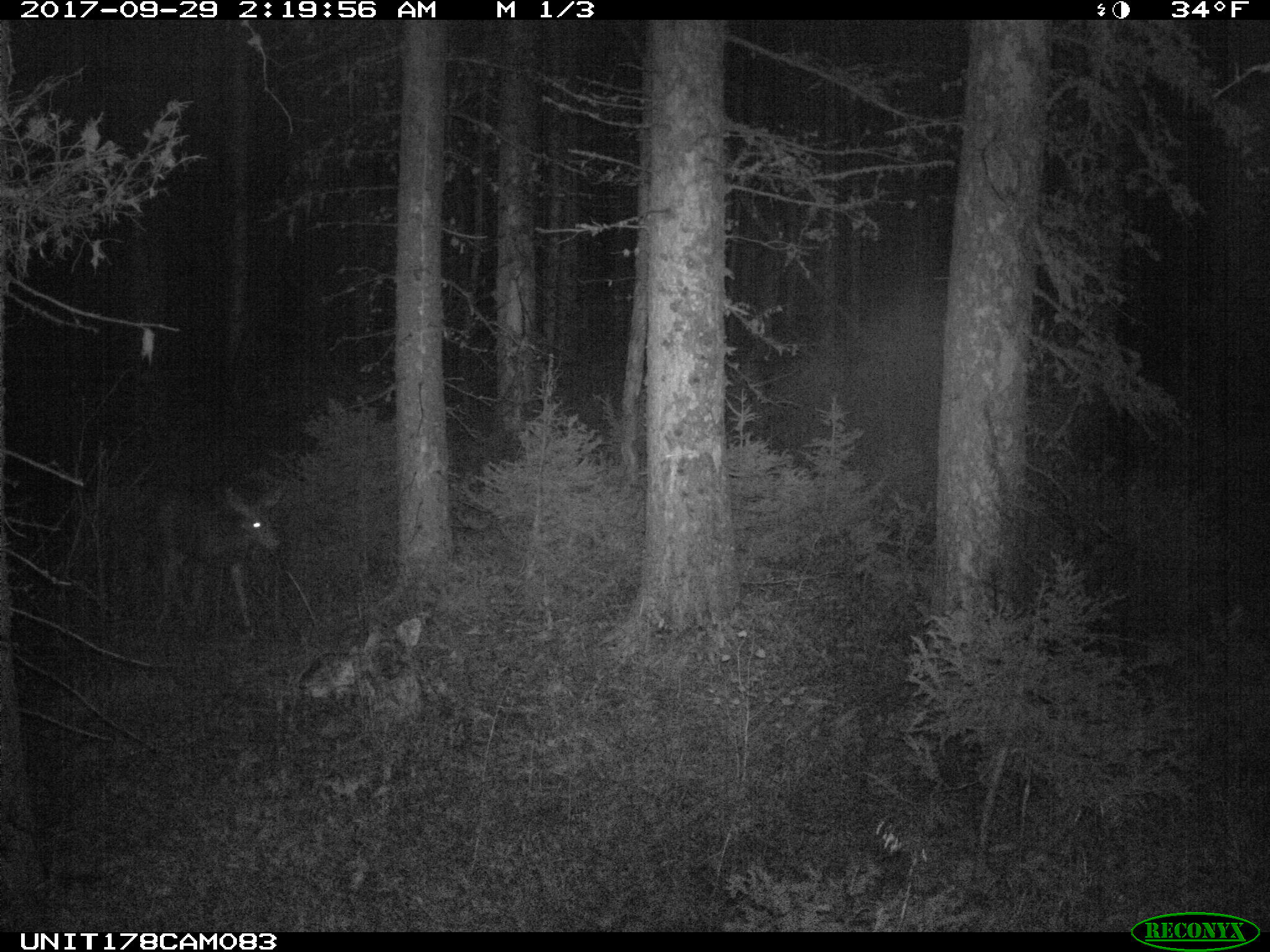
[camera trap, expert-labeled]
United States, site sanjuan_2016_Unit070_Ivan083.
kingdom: Animalia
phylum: Chordata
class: Mammalia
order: Artiodactyla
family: Cervidae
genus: Odocoileus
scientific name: Odocoileus hemionus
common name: mule deer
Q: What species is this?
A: Odocoileus hemionus (mule deer).